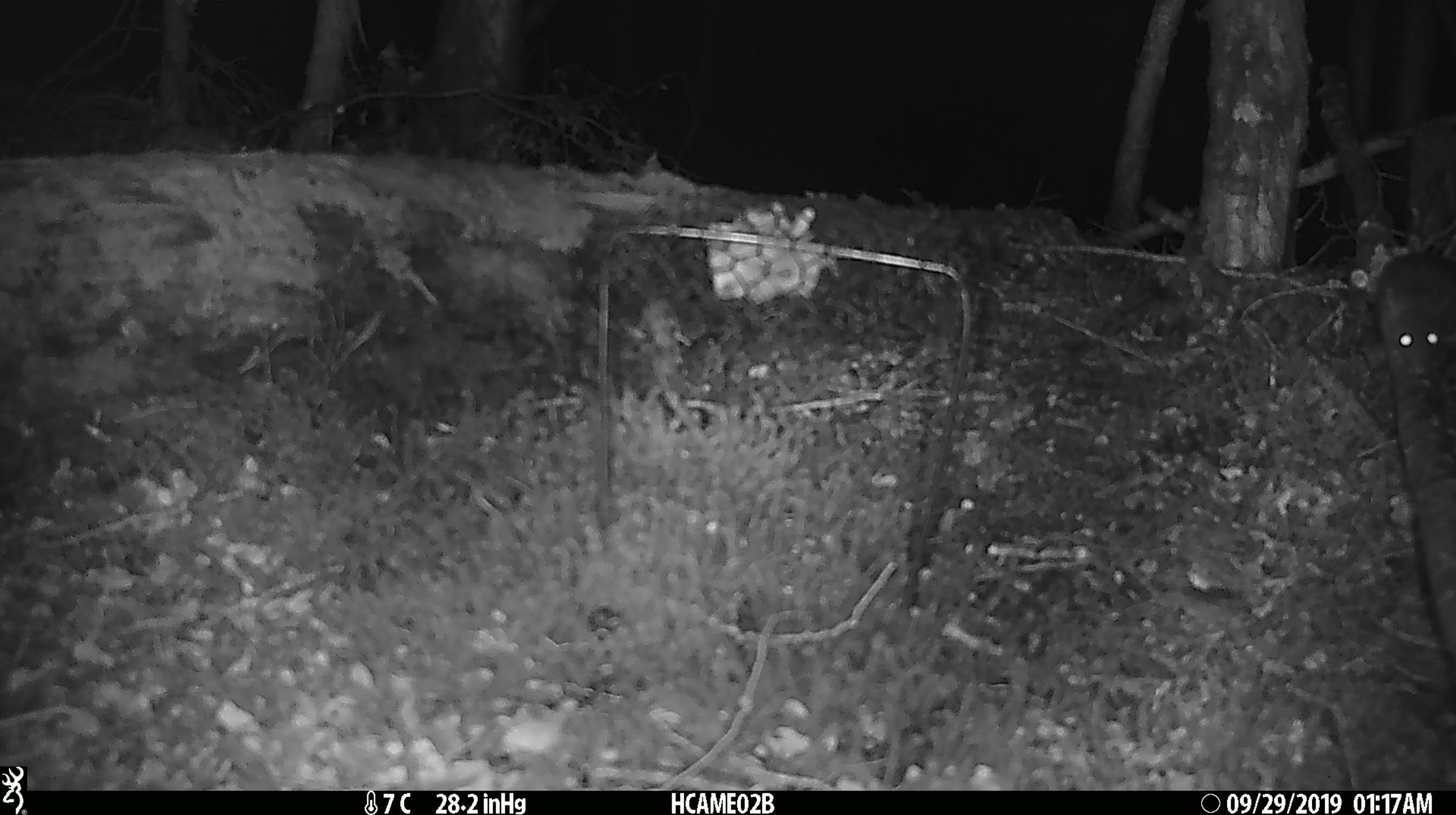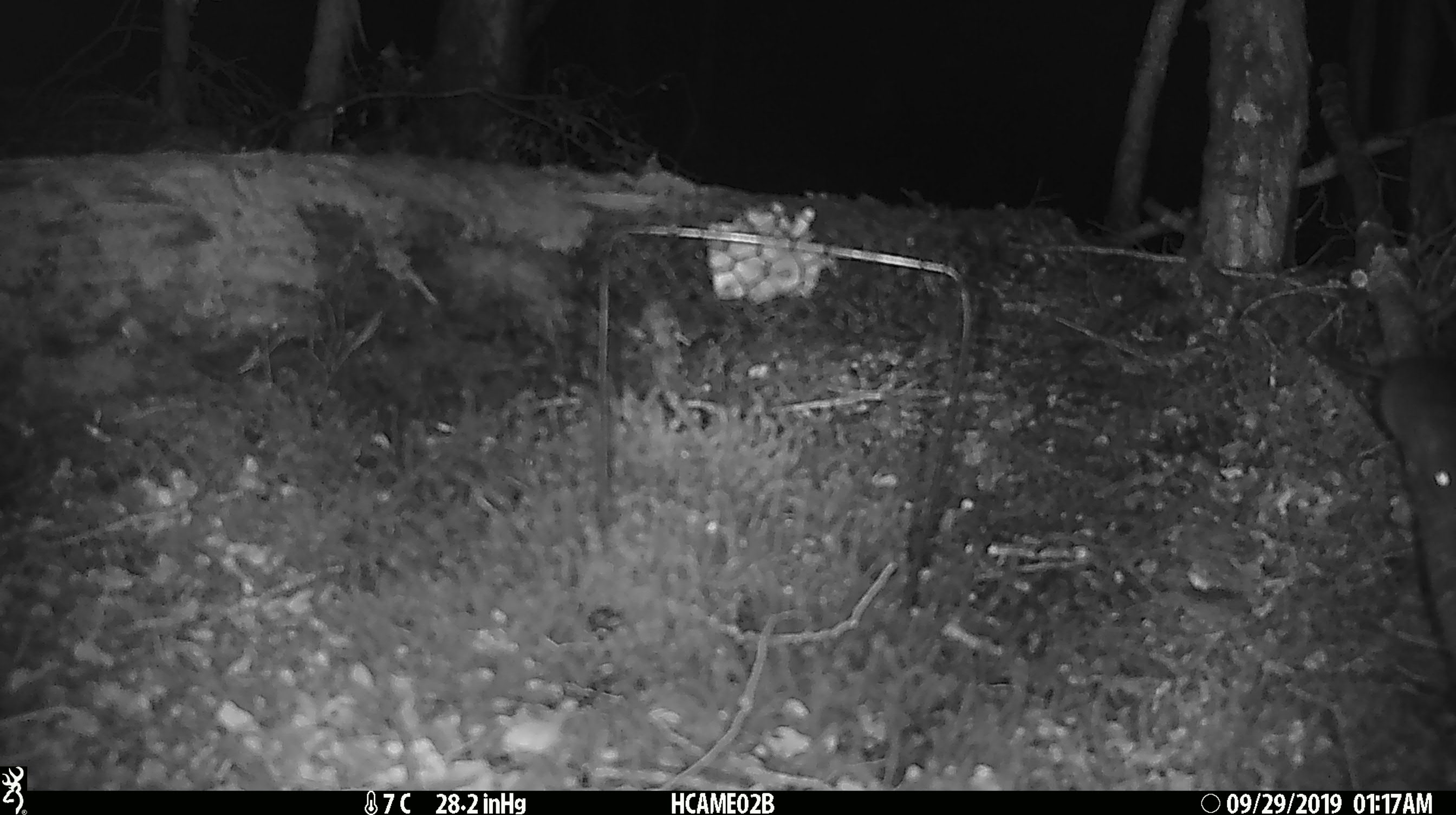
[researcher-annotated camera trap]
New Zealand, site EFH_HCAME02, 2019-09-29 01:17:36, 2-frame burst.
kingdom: Animalia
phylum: Chordata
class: Mammalia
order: Rodentia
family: Muridae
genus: Mus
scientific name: Mus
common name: mouse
Mouse (Mus).